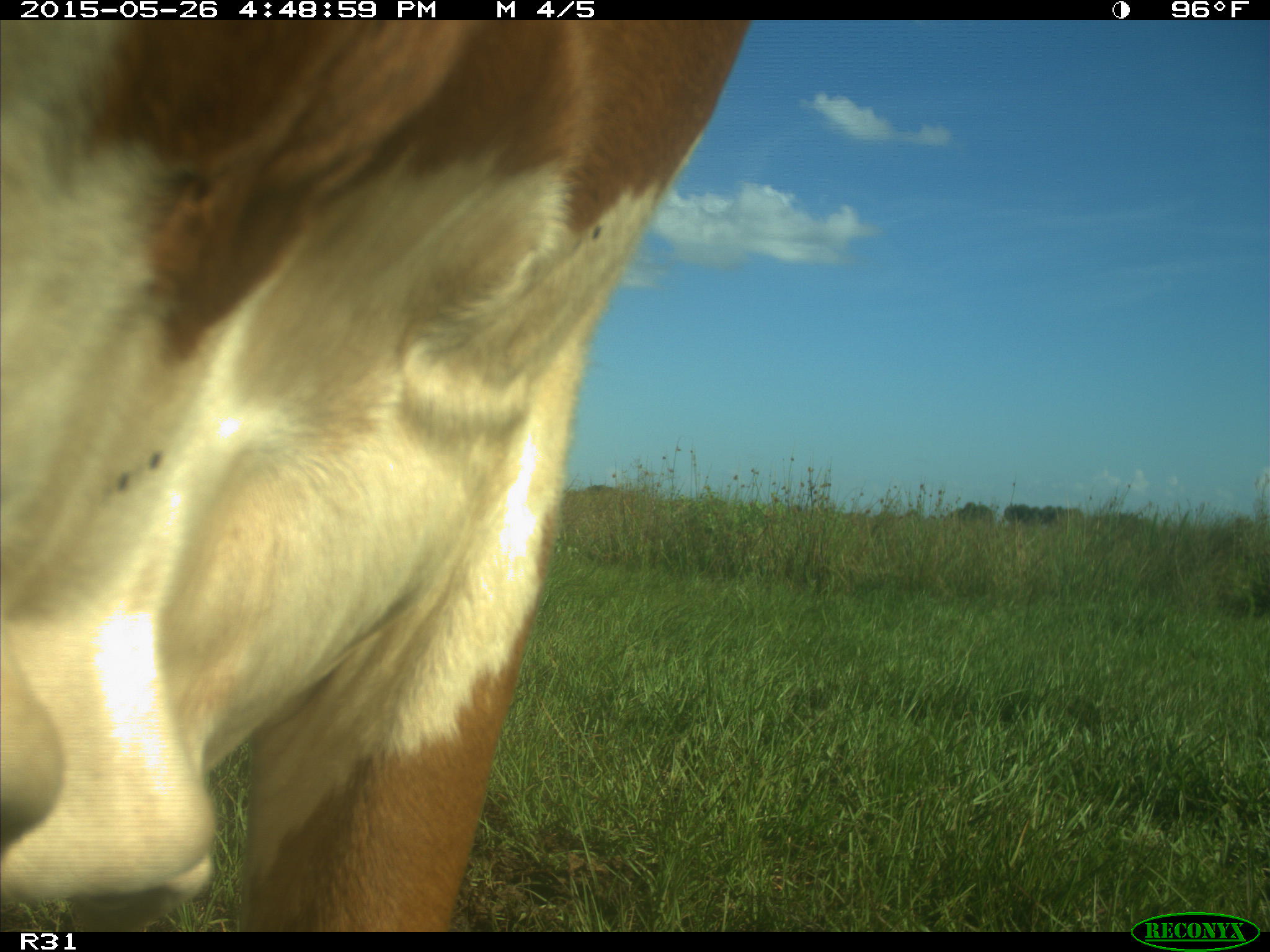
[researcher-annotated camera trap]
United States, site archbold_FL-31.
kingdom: Animalia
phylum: Chordata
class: Mammalia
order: Artiodactyla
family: Bovidae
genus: Bos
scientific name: Bos taurus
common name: domestic cow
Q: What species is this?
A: Bos taurus (domestic cow).